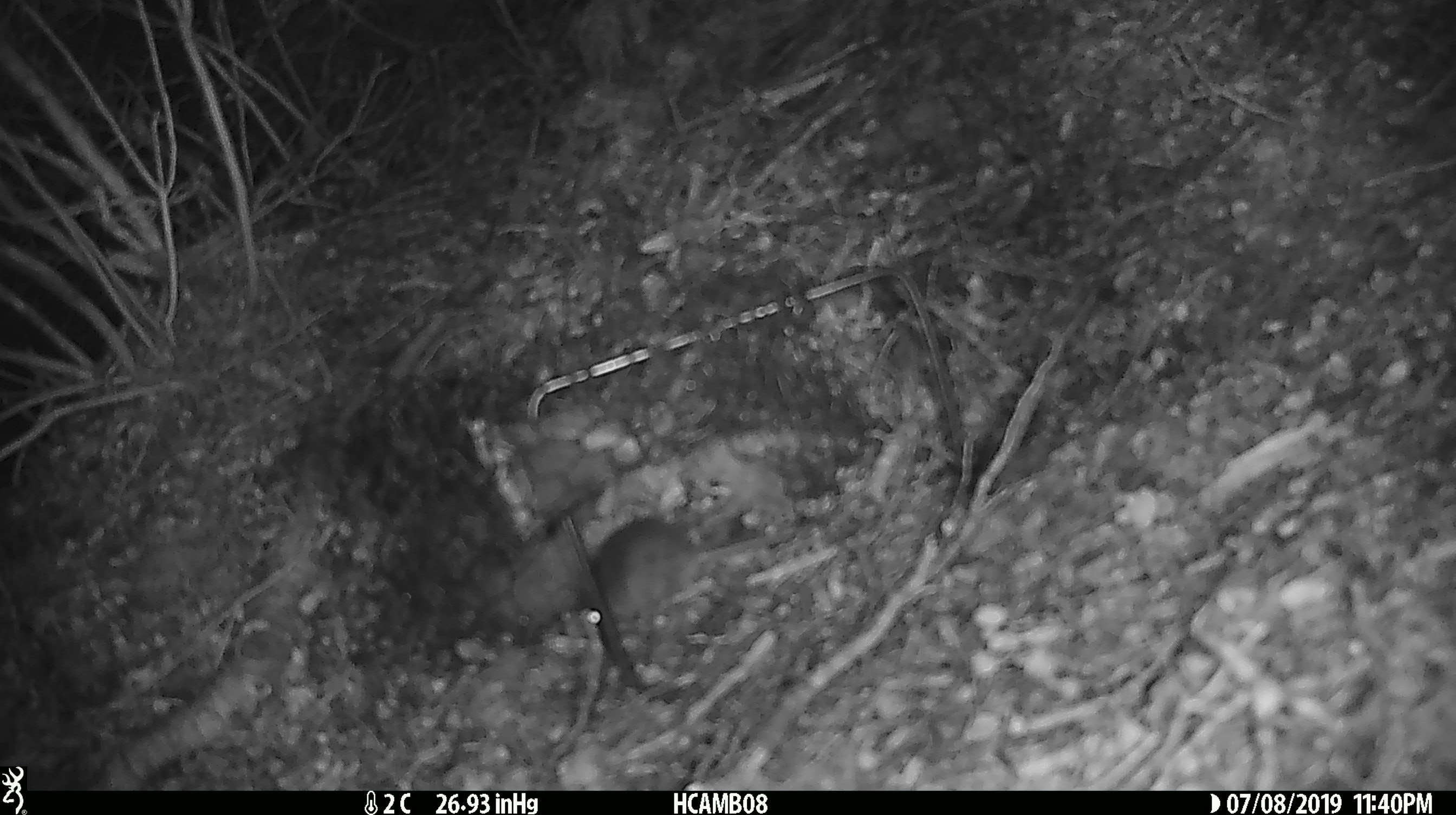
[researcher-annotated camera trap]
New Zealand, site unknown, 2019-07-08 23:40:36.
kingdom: Animalia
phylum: Chordata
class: Mammalia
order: Rodentia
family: Muridae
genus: Mus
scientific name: Mus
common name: mouse